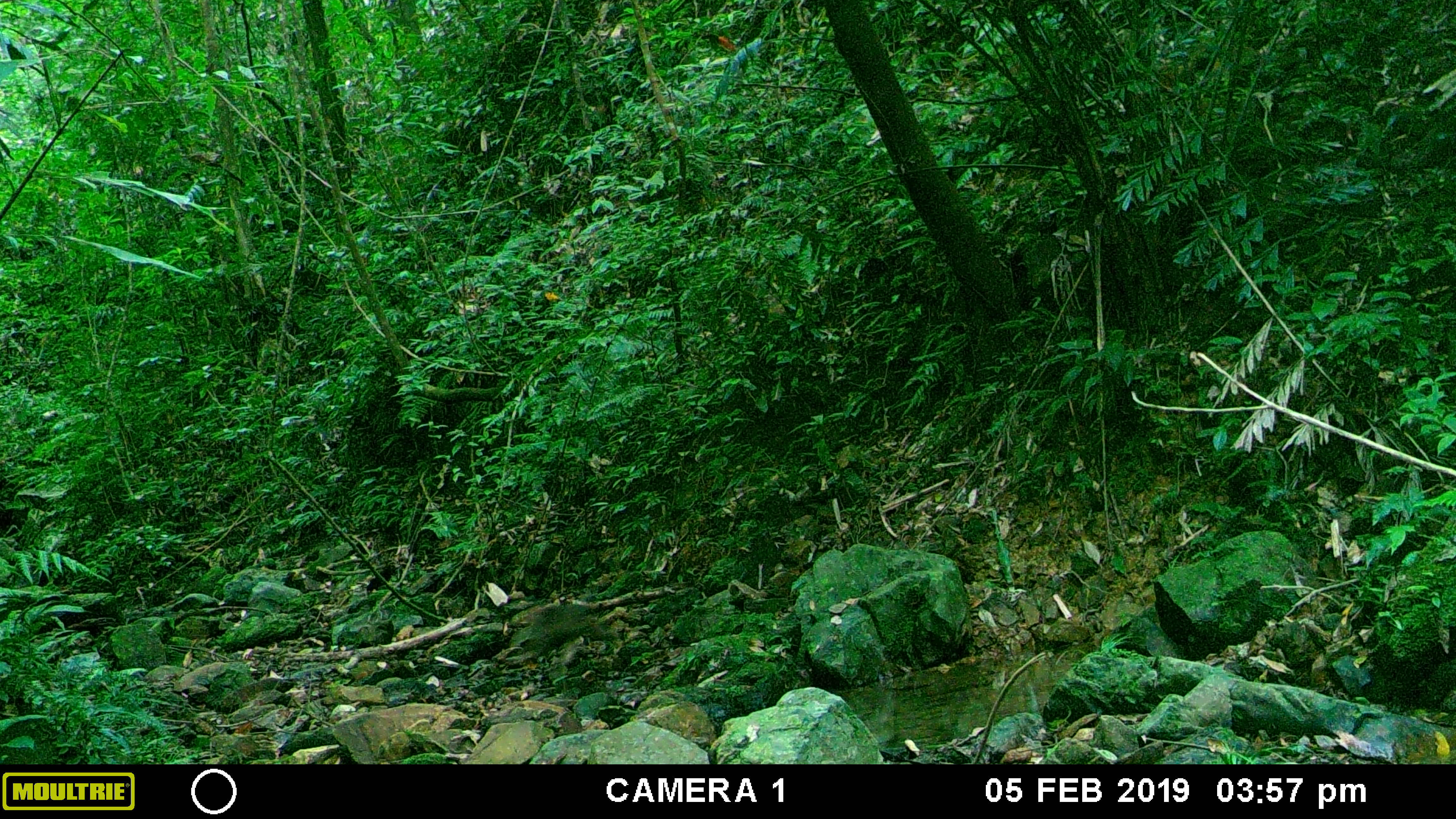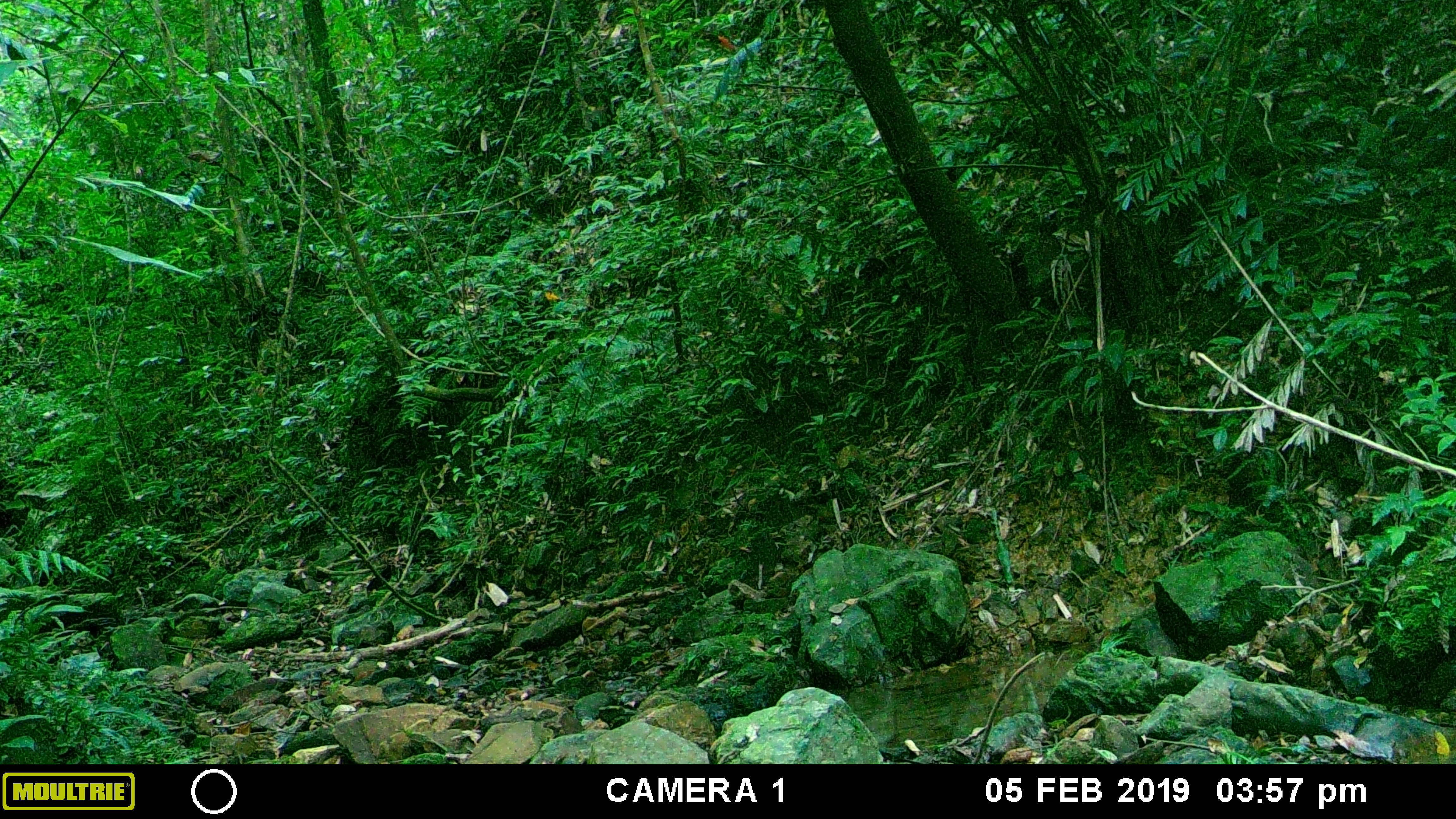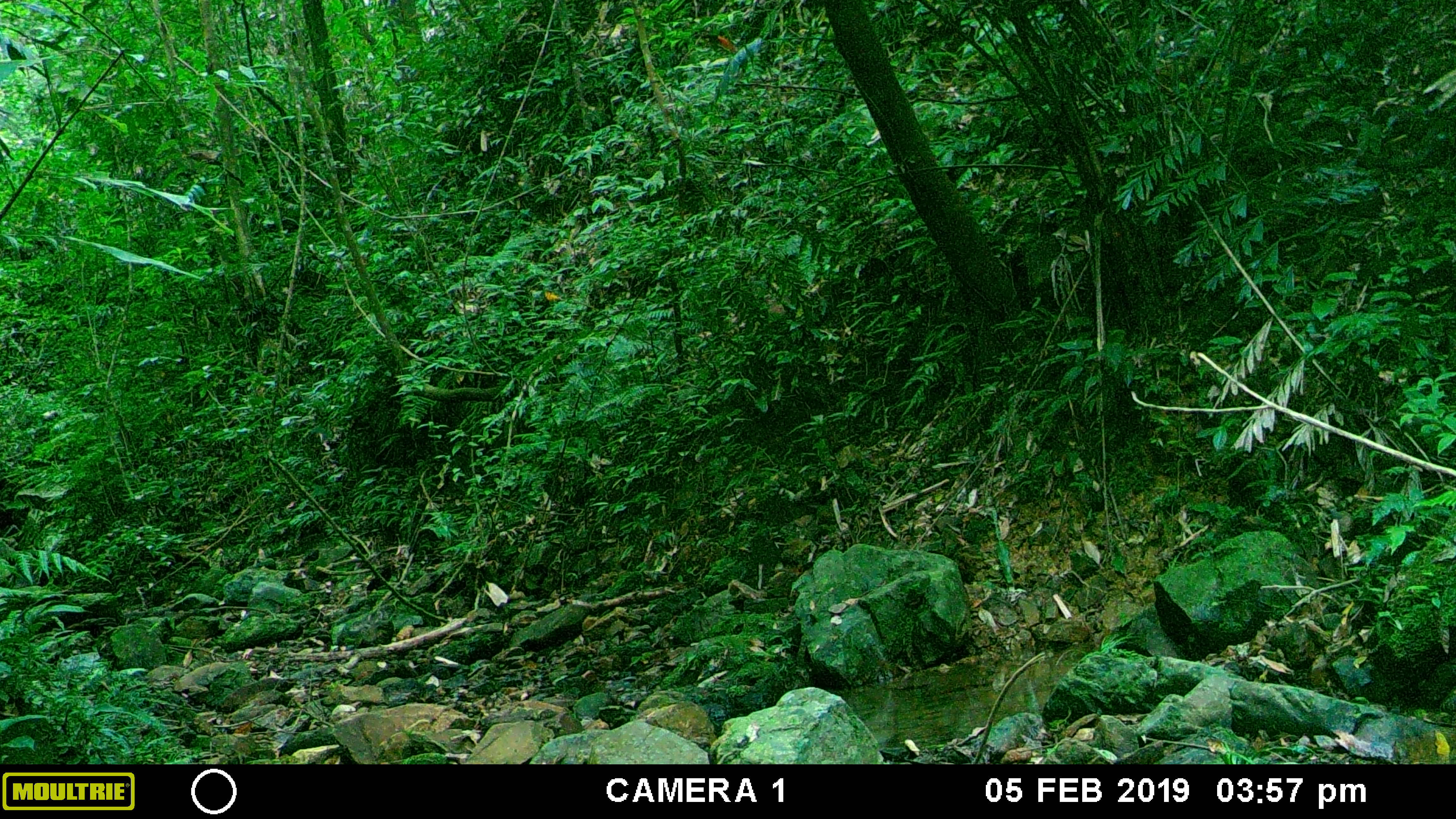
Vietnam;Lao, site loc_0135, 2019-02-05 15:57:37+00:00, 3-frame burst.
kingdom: Animalia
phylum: Chordata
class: Mammalia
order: Primates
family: Cercopithecidae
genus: Macaca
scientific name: Macaca arctoides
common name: stump-tailed macaque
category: stump tailed macaque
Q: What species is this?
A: Stump tailed macaque (stump-tailed macaque) (Macaca arctoides).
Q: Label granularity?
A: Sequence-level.